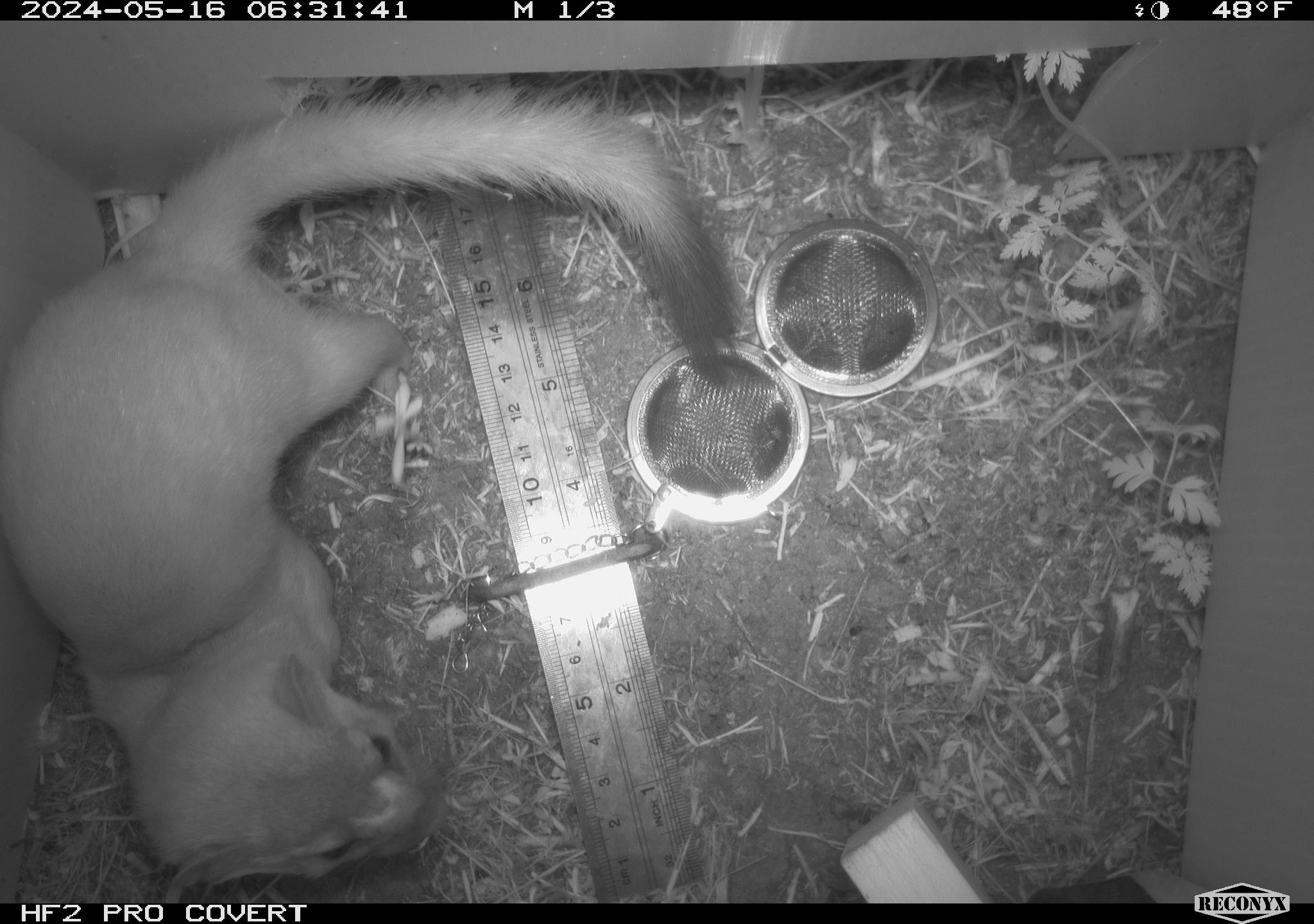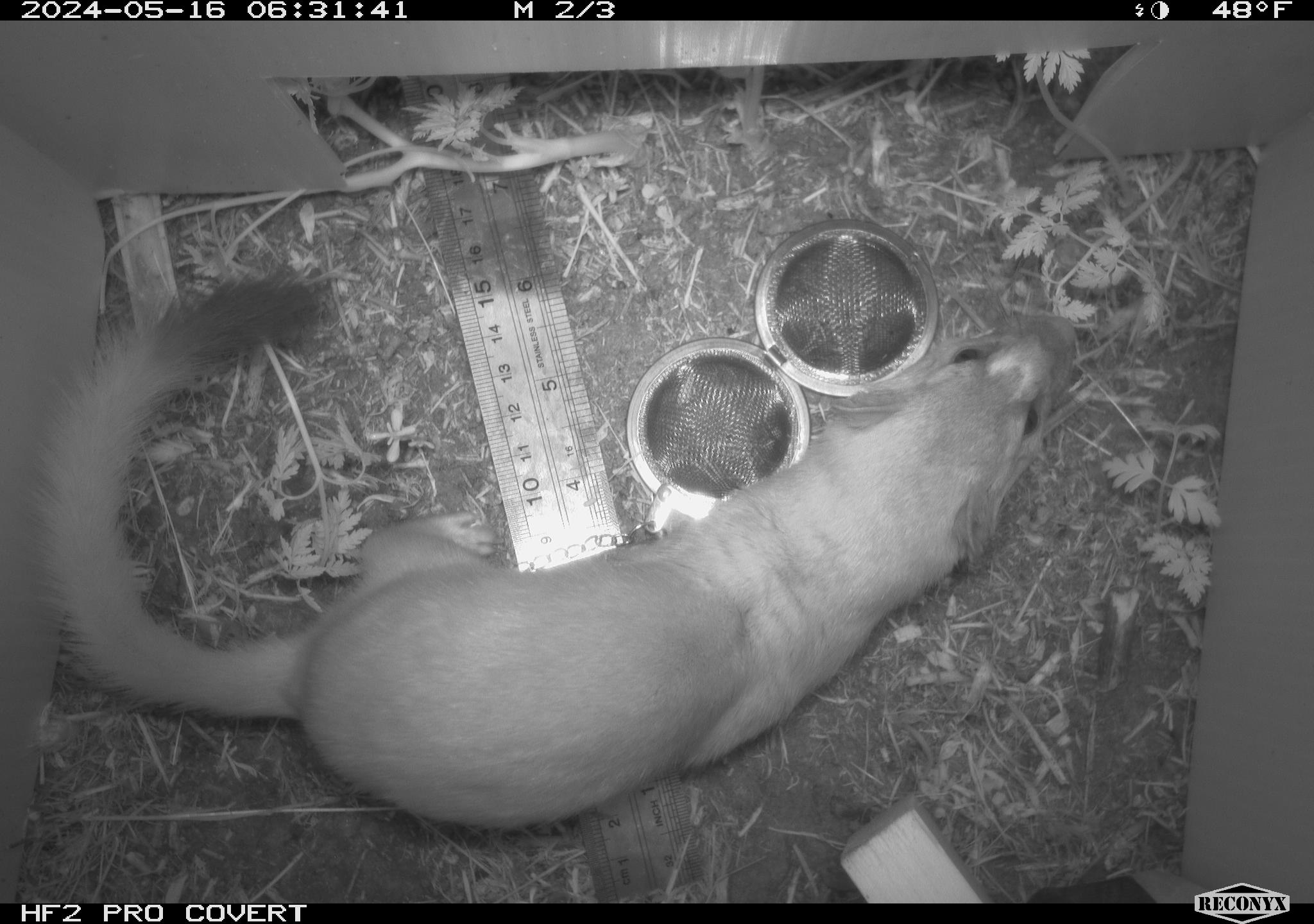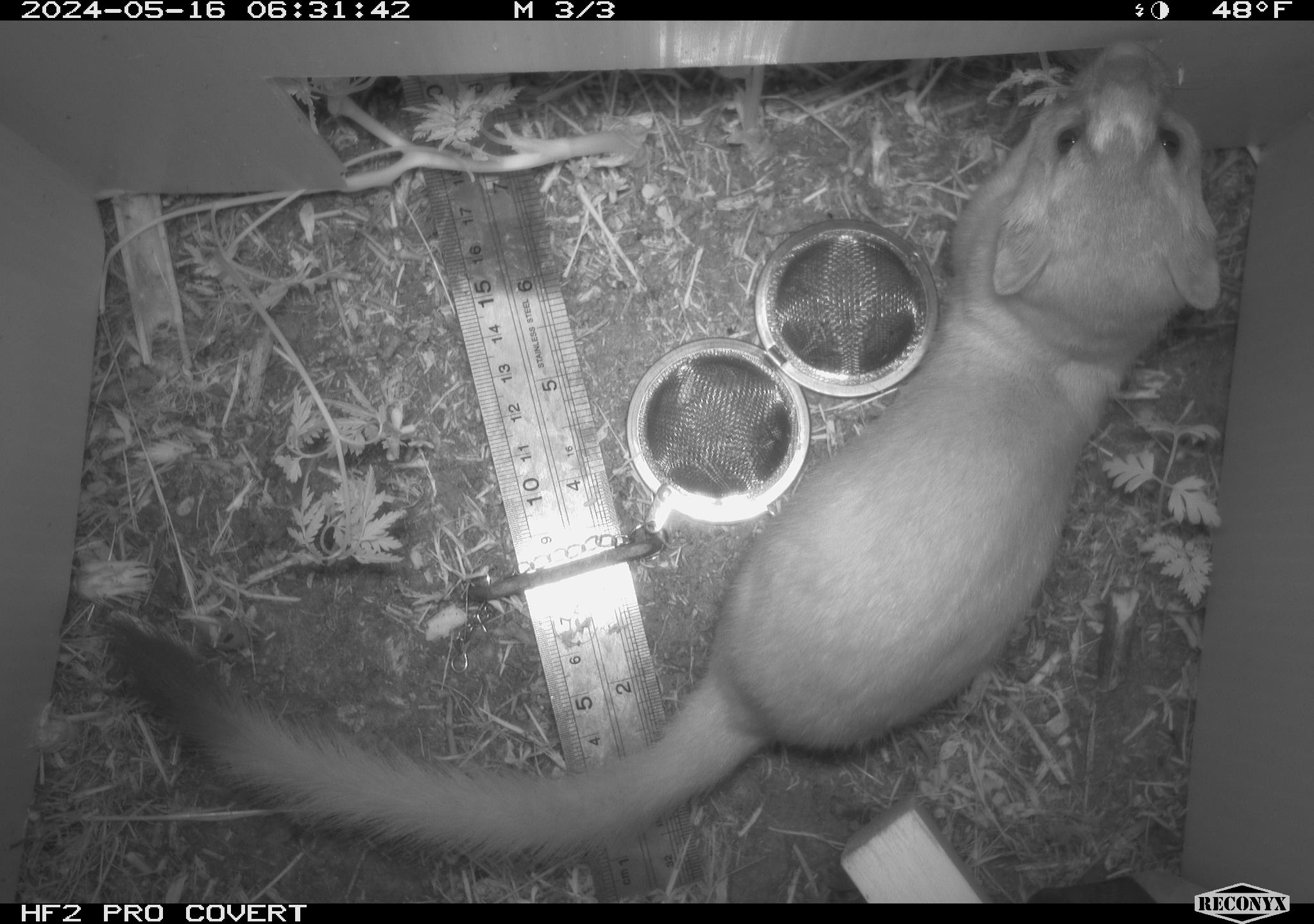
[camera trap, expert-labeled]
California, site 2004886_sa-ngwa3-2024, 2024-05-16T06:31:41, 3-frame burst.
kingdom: Animalia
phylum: Chordata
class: Mammalia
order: Carnivora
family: Mustelidae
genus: Neogale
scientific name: Neogale frenata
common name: long-tailed weasel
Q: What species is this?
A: Long-tailed weasel (Neogale frenata).